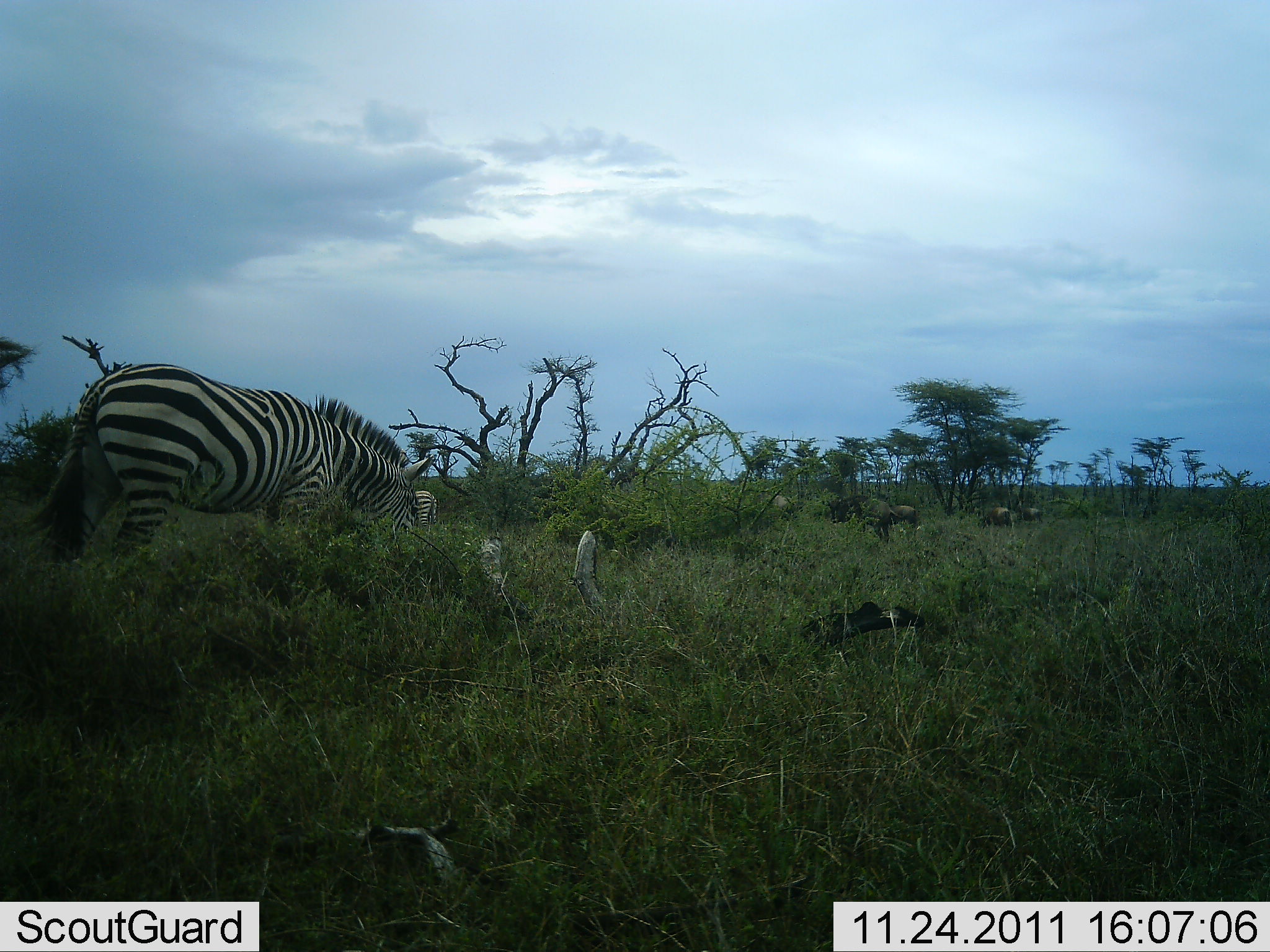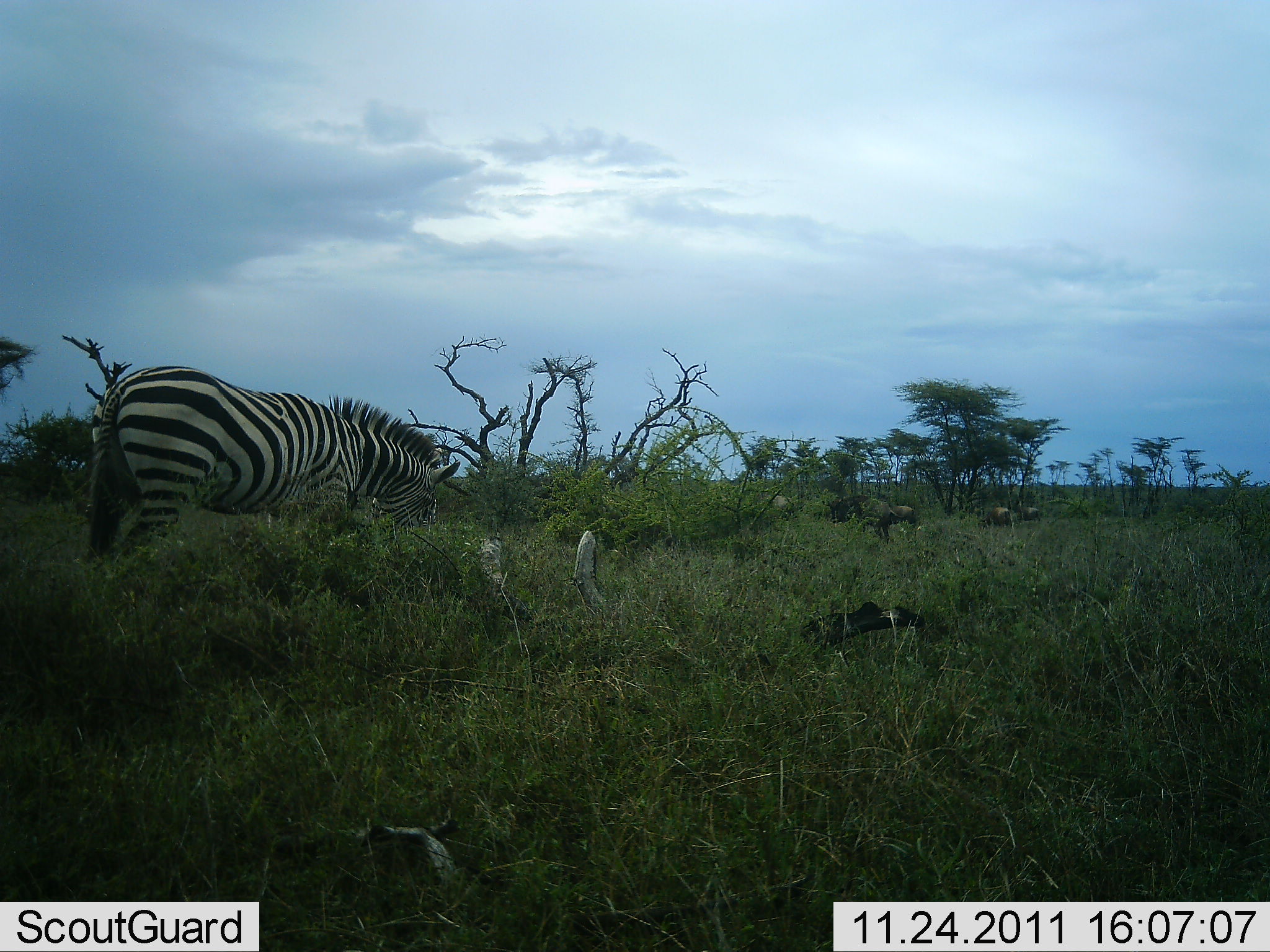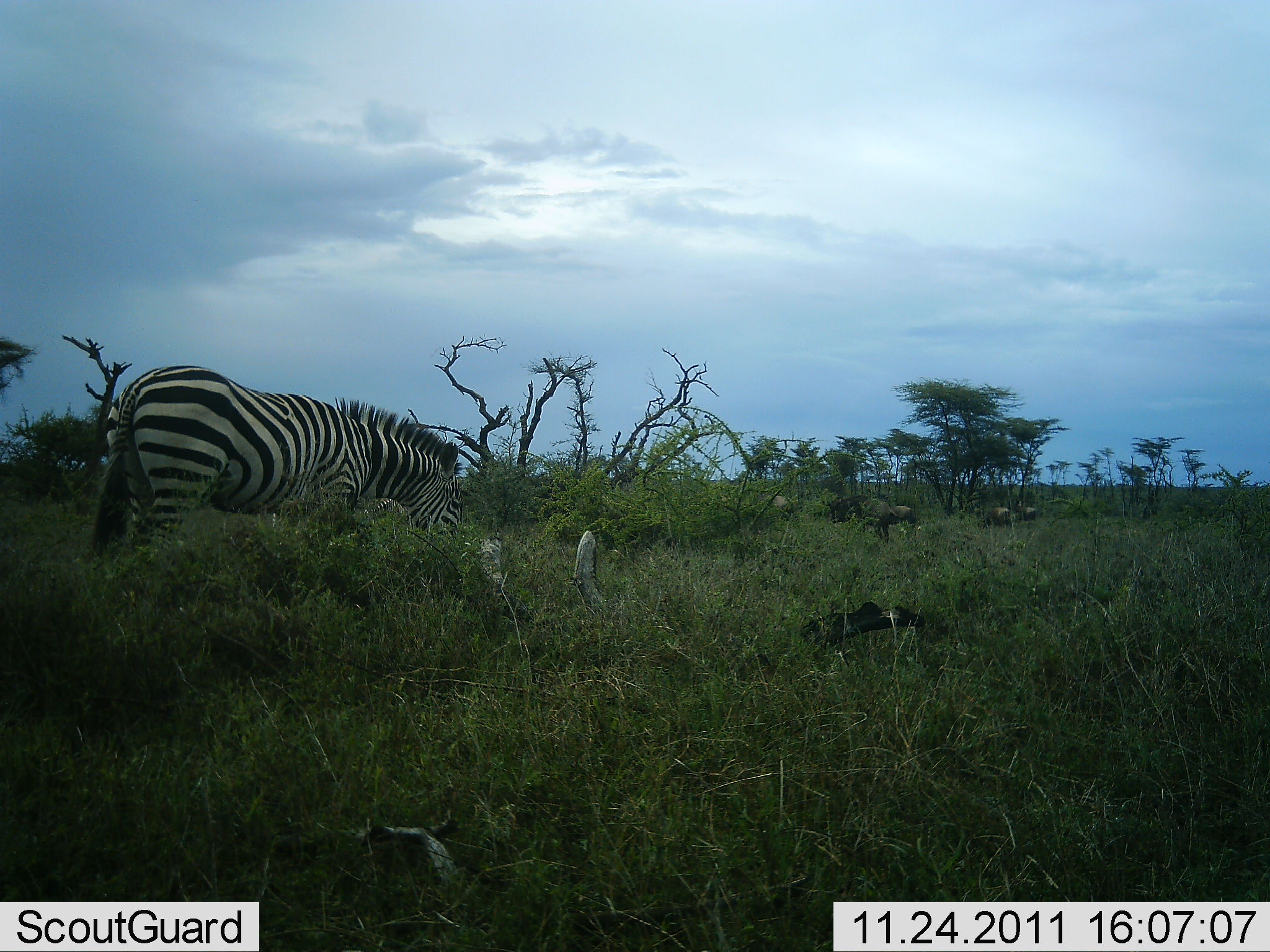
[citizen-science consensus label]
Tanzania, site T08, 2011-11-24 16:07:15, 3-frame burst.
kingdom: Animalia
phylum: Chordata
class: Mammalia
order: Perissodactyla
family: Equidae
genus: Equus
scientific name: Equus quagga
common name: plains zebra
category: zebra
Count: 1.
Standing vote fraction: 28%.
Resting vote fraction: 0%.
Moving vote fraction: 33%.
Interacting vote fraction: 0%.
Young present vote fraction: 0%.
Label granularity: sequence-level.